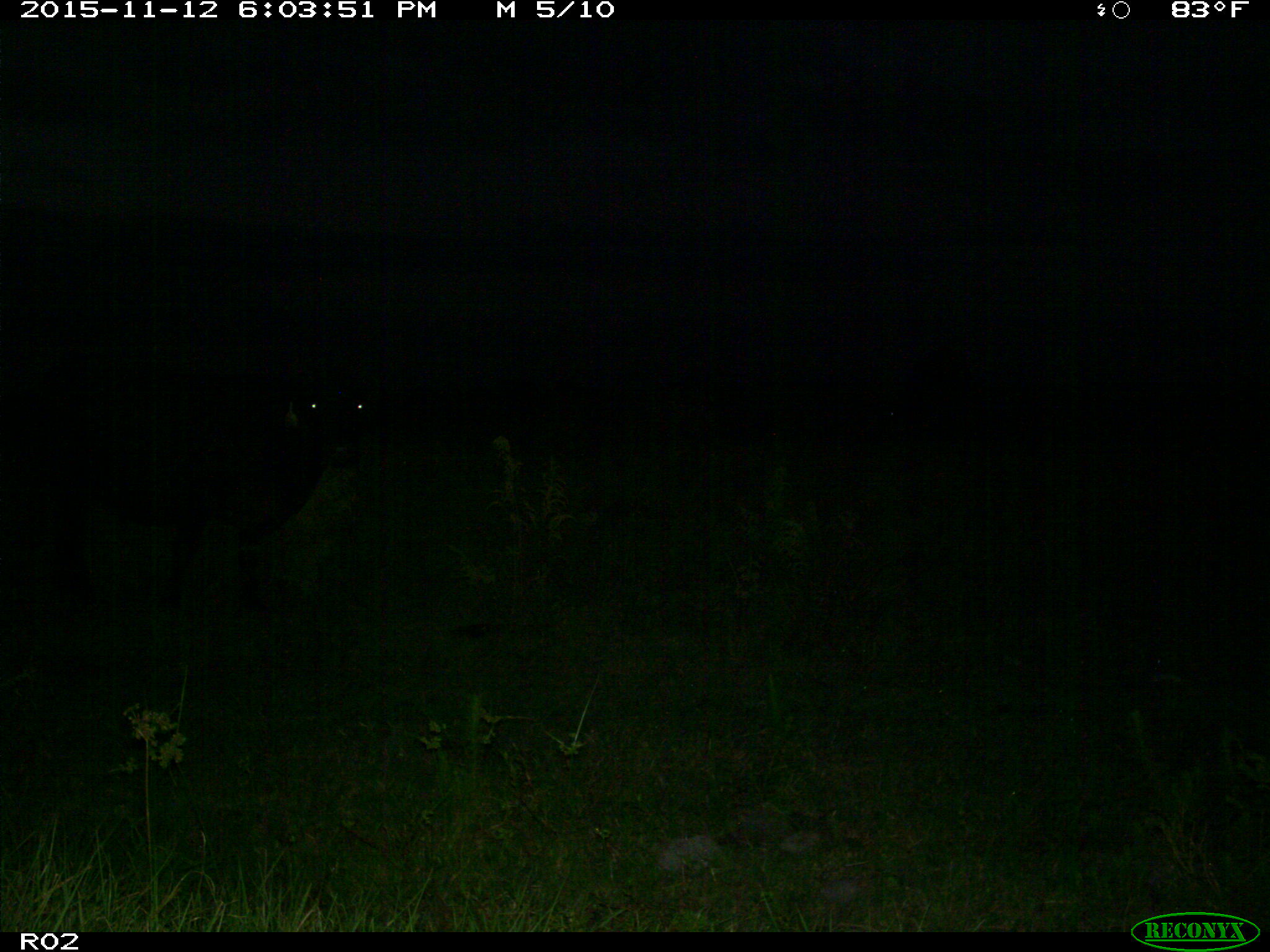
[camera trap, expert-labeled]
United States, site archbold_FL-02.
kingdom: Animalia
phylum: Chordata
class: Mammalia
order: Artiodactyla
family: Bovidae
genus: Bos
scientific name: Bos taurus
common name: domestic cow